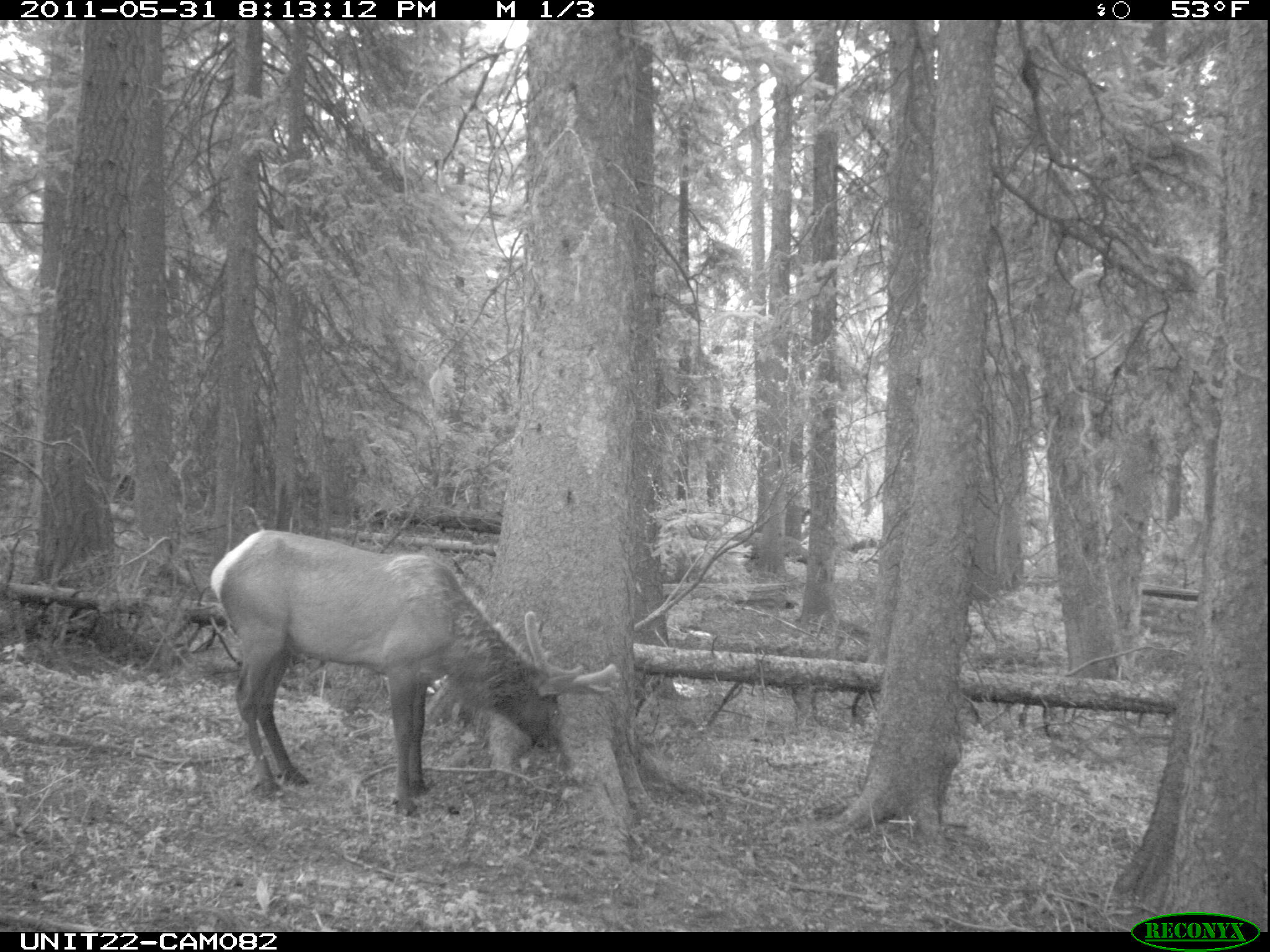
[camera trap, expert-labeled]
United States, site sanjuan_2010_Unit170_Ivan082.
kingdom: Animalia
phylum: Chordata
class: Mammalia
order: Artiodactyla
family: Cervidae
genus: Cervus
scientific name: Cervus elaphus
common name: red deer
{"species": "Cervus elaphus (red deer)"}